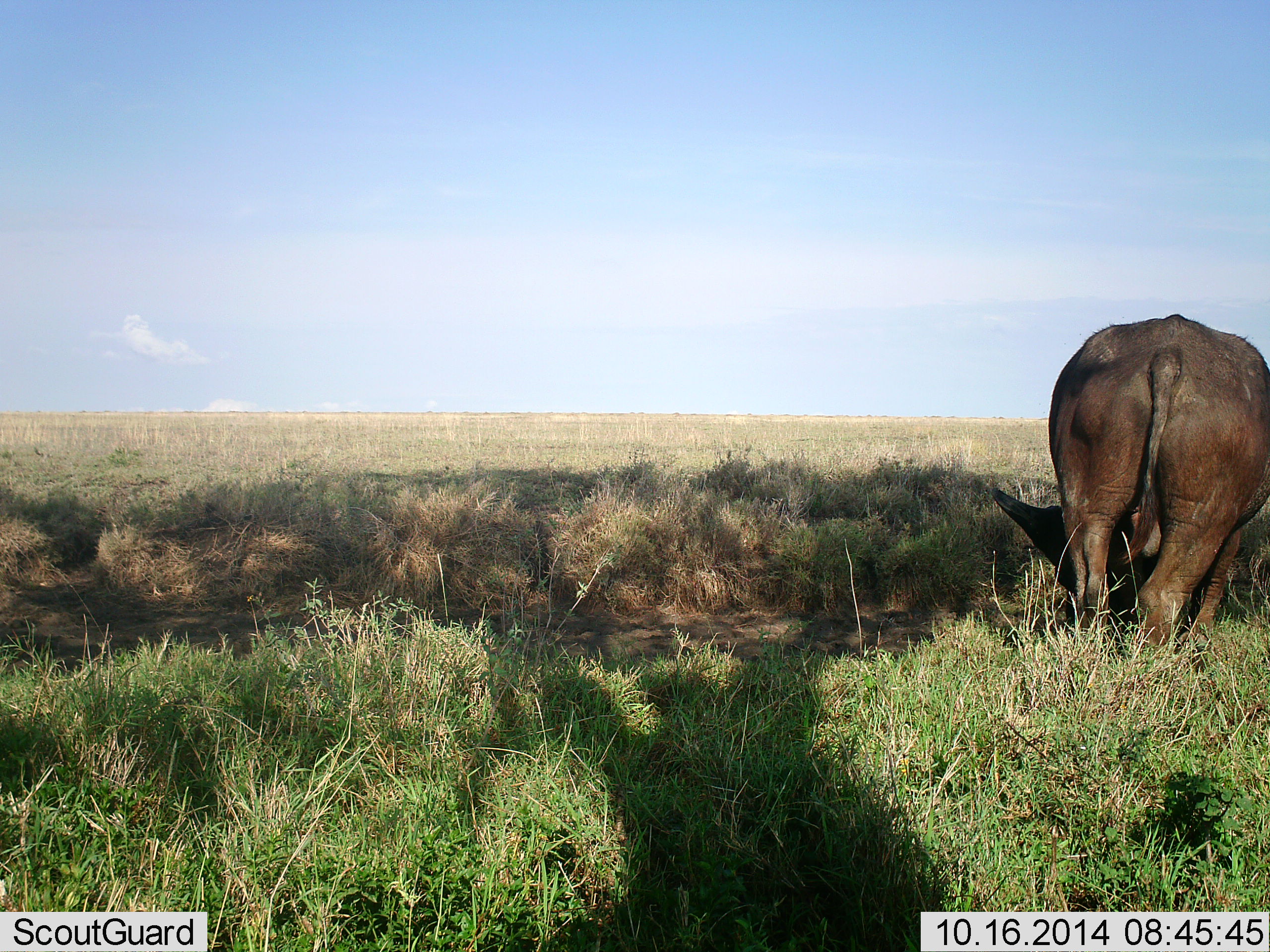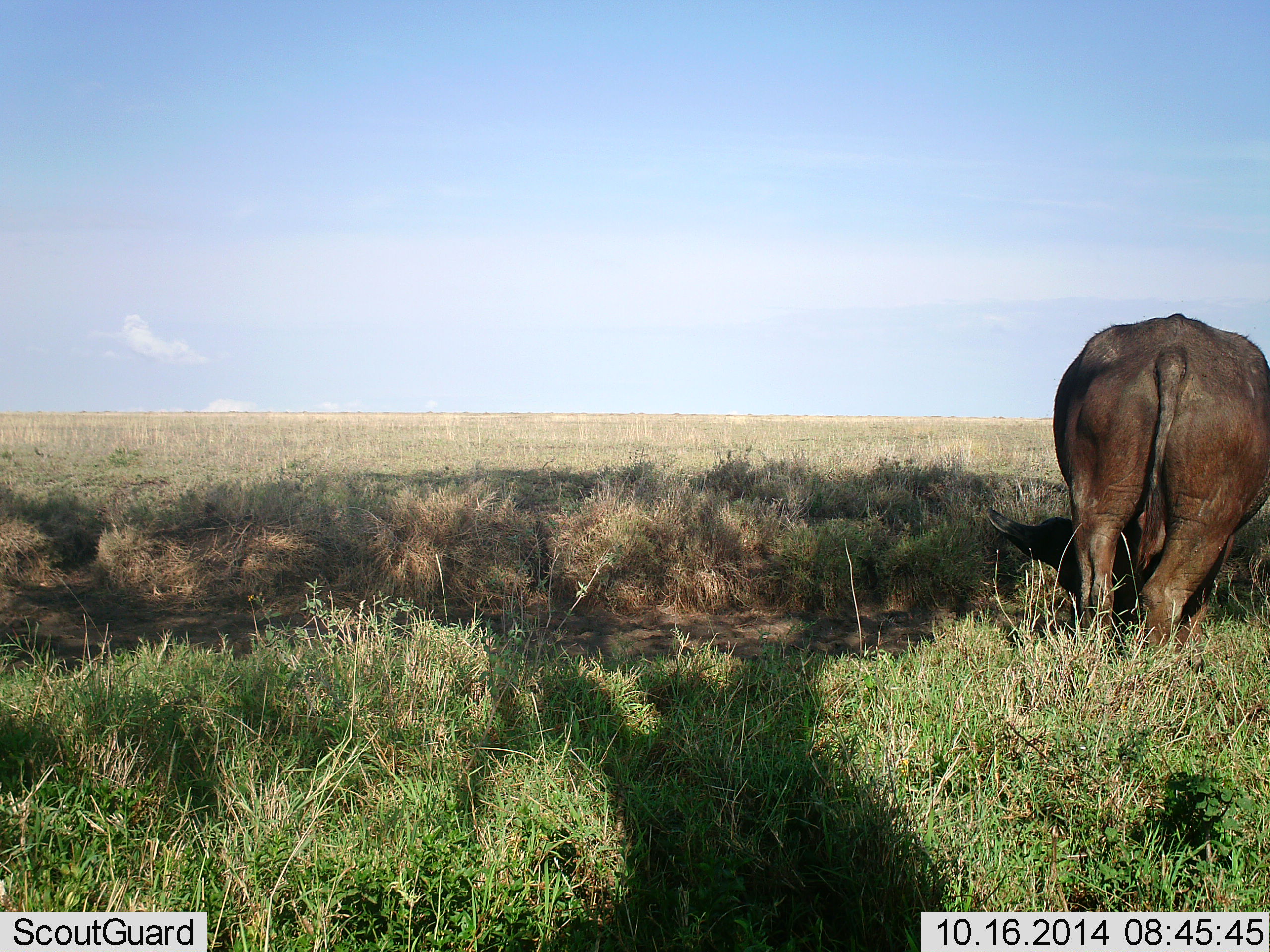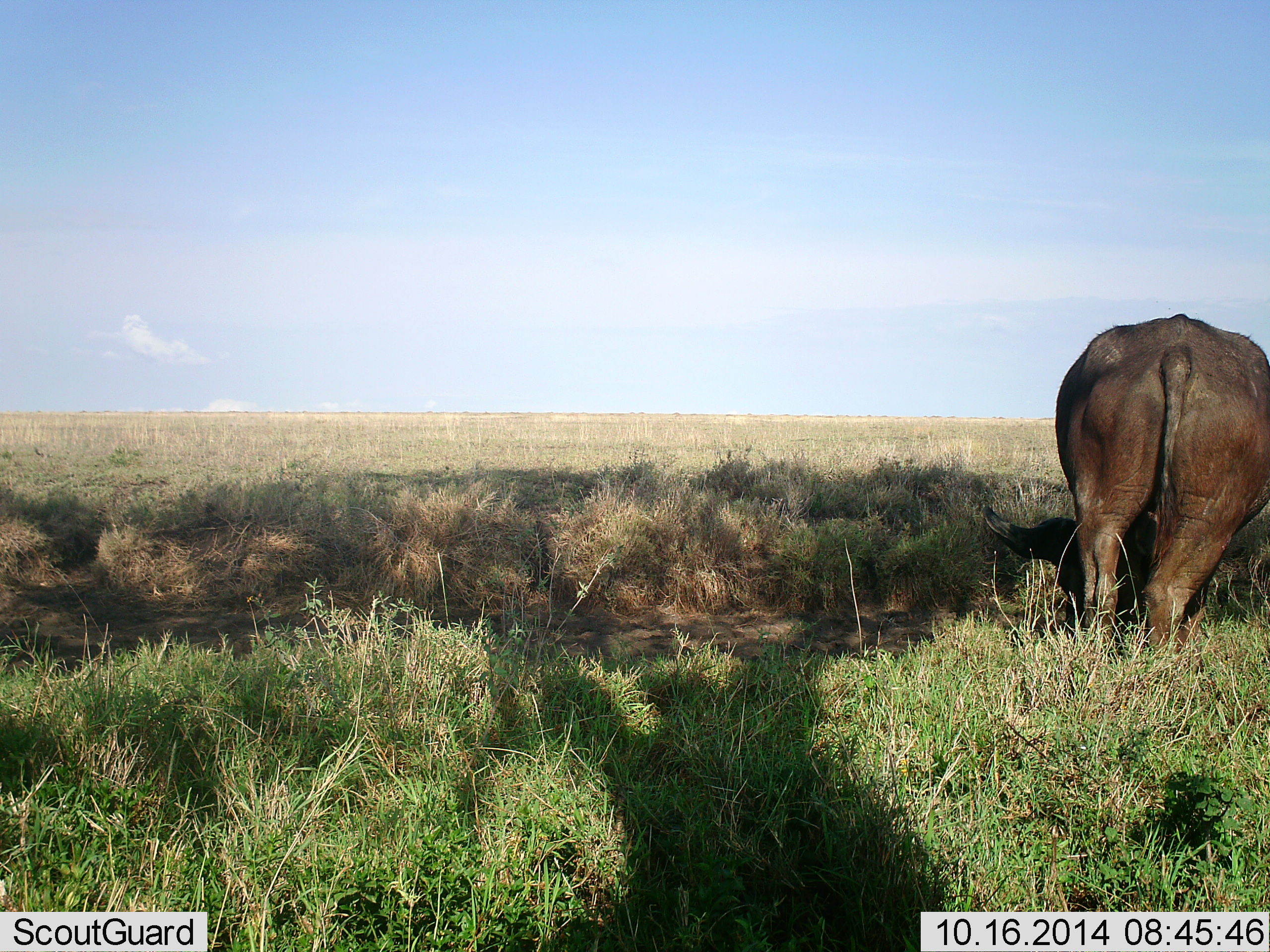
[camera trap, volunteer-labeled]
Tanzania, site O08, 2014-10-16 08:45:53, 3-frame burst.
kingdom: Animalia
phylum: Chordata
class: Mammalia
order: Artiodactyla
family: Bovidae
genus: Syncerus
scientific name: Syncerus caffer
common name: cape buffalo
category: buffalo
Buffalo (cape buffalo) (Syncerus caffer), count 1. Behavior (volunteer vote fractions): standing 30%, resting 0%, moving 10%, interacting 0%. Young present (vote fraction): 0%. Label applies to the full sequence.